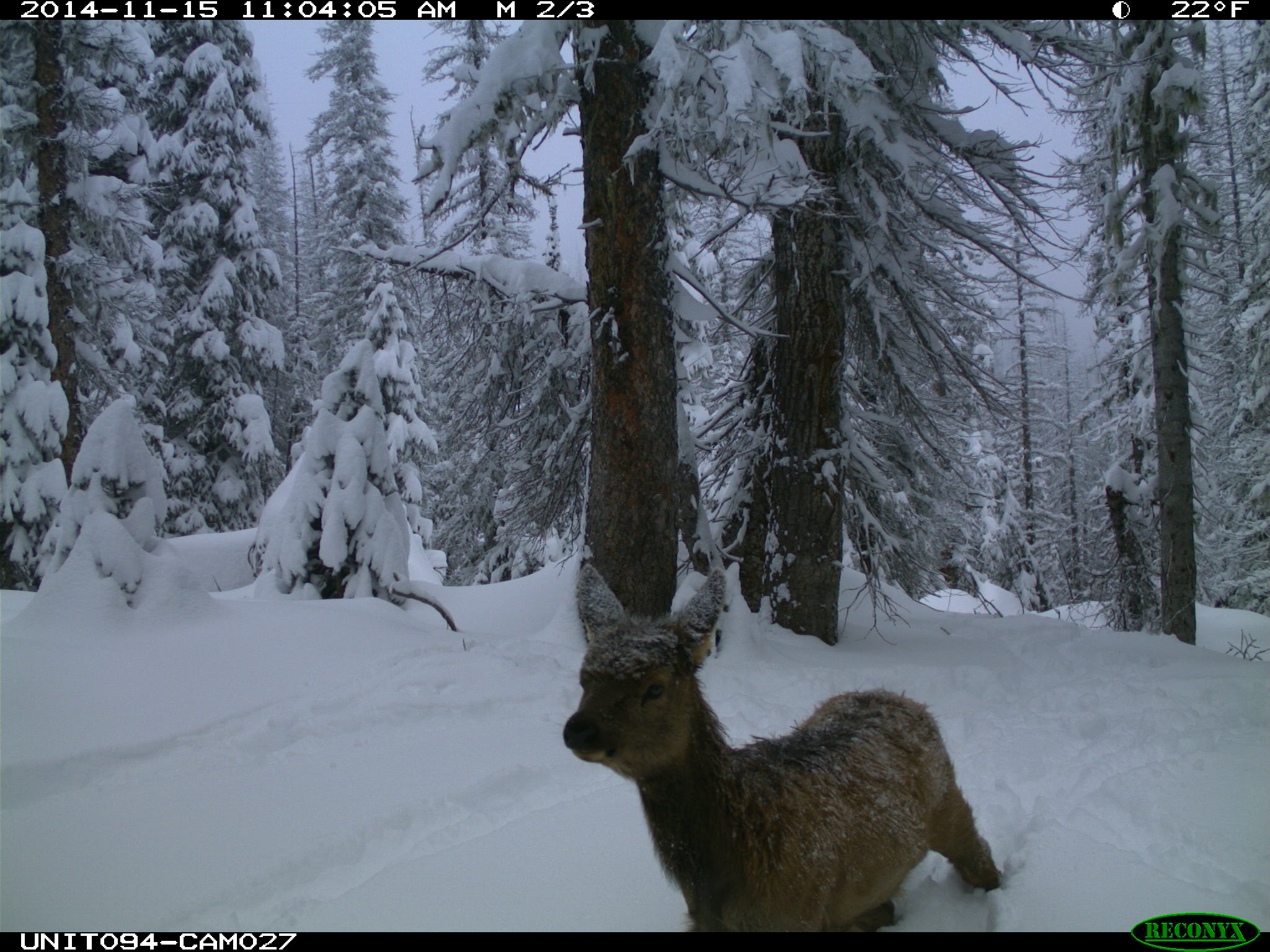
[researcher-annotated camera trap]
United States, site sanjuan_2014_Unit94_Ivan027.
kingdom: Animalia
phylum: Chordata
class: Mammalia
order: Artiodactyla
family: Cervidae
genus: Cervus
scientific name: Cervus elaphus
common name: red deer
Cervus elaphus (red deer).